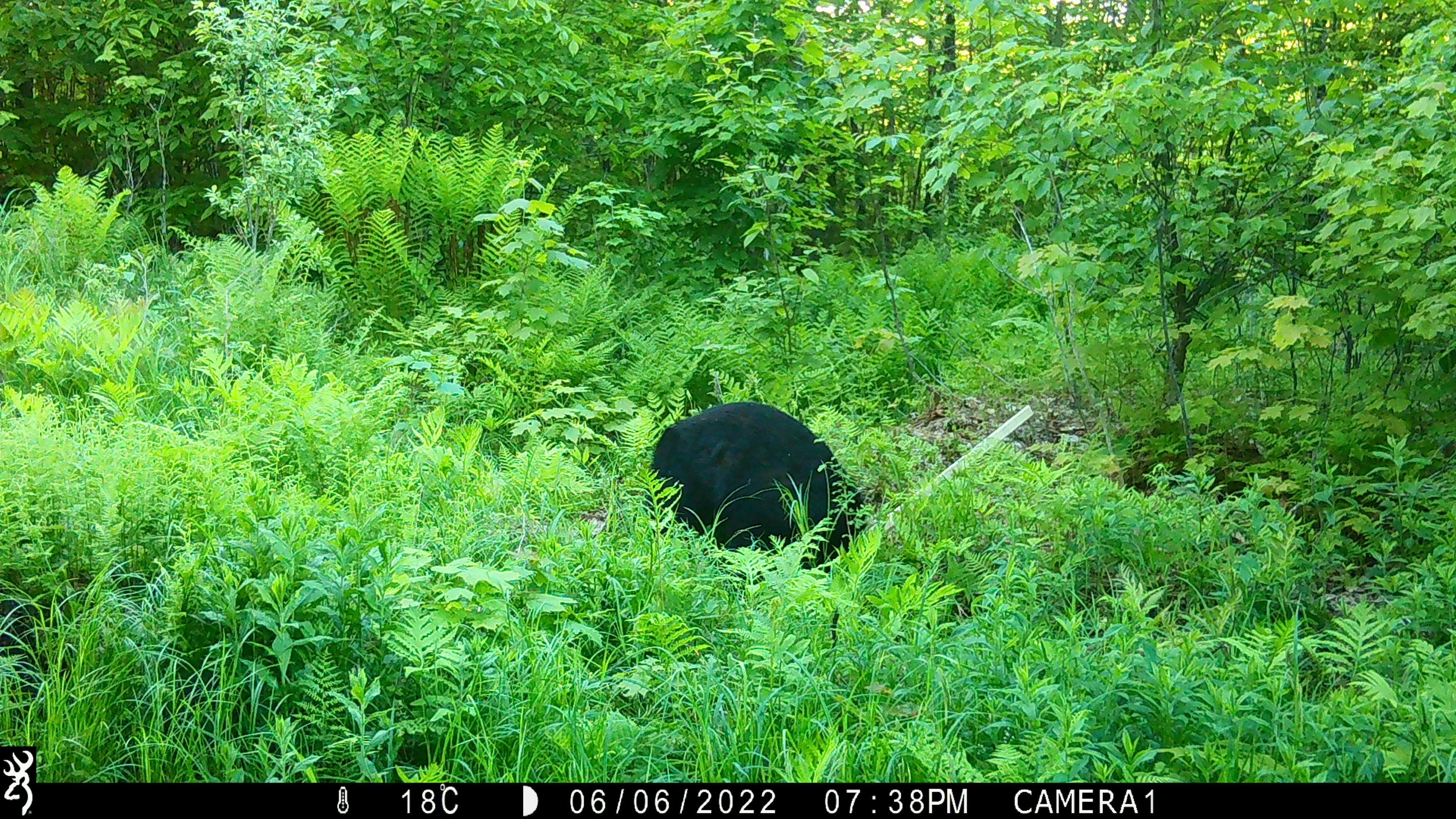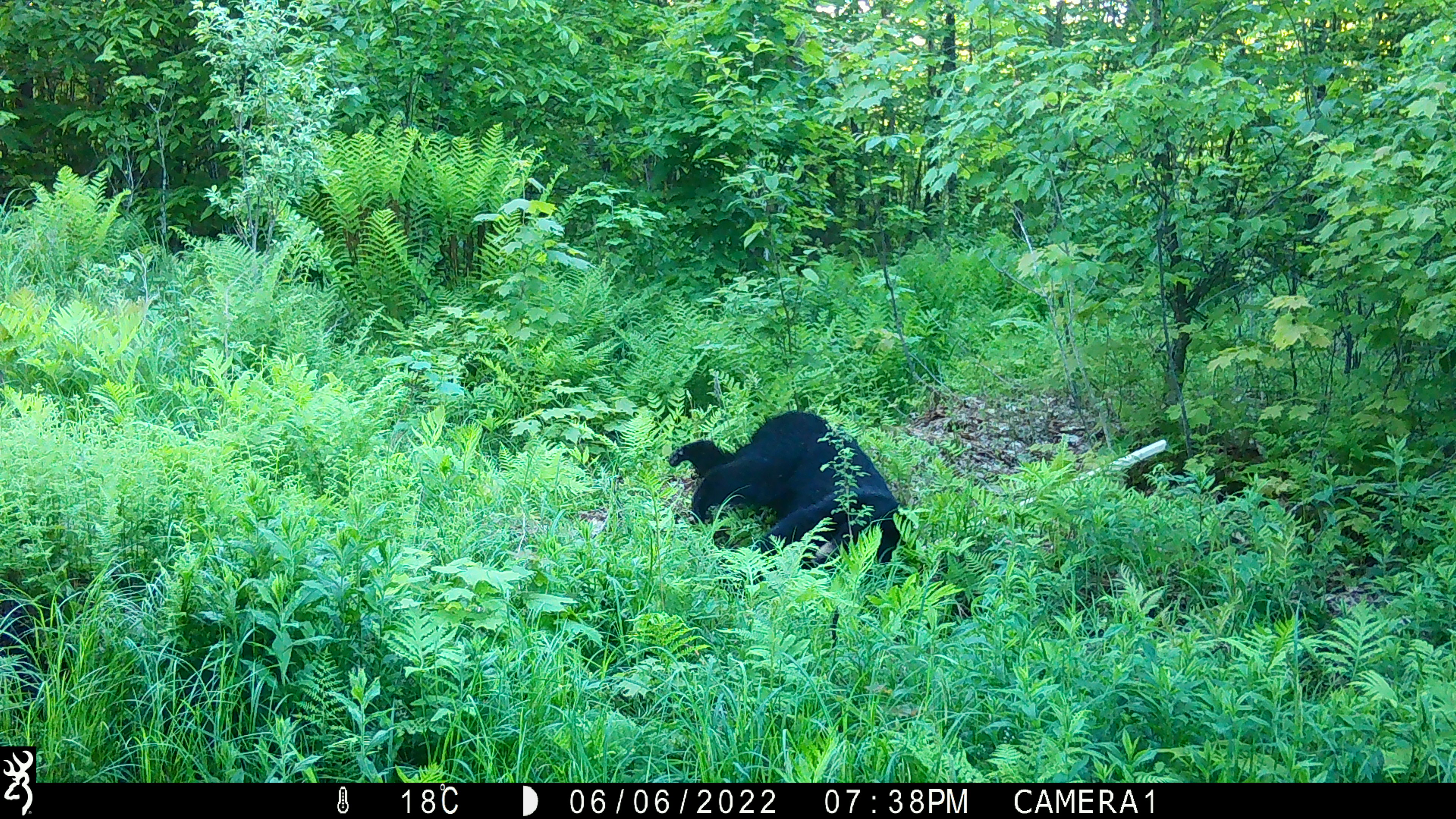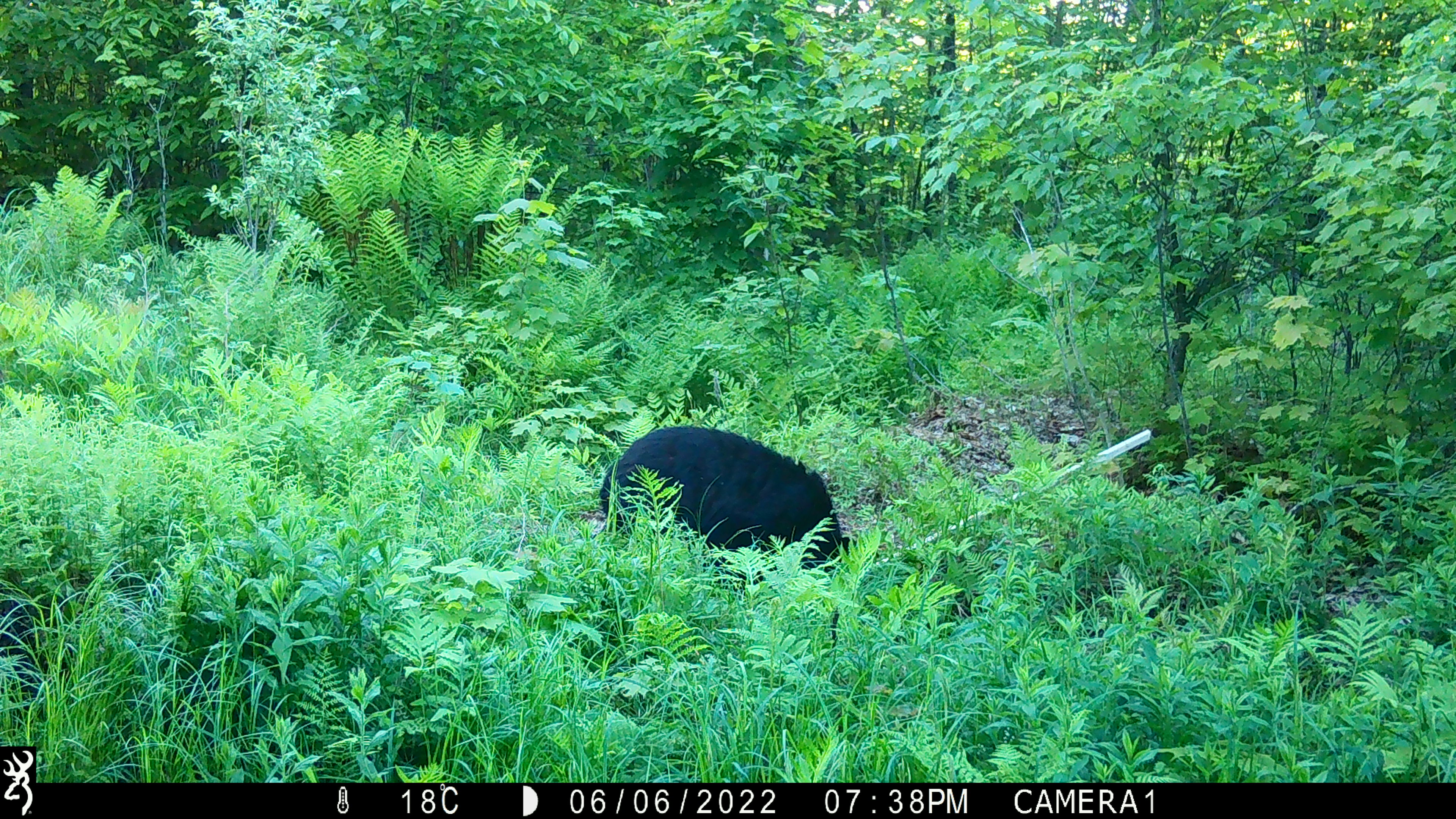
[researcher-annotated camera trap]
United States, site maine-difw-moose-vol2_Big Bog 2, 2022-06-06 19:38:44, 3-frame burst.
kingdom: Animalia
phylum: Chordata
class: Mammalia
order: Carnivora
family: Ursidae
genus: Ursus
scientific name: Ursus americanus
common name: black bear